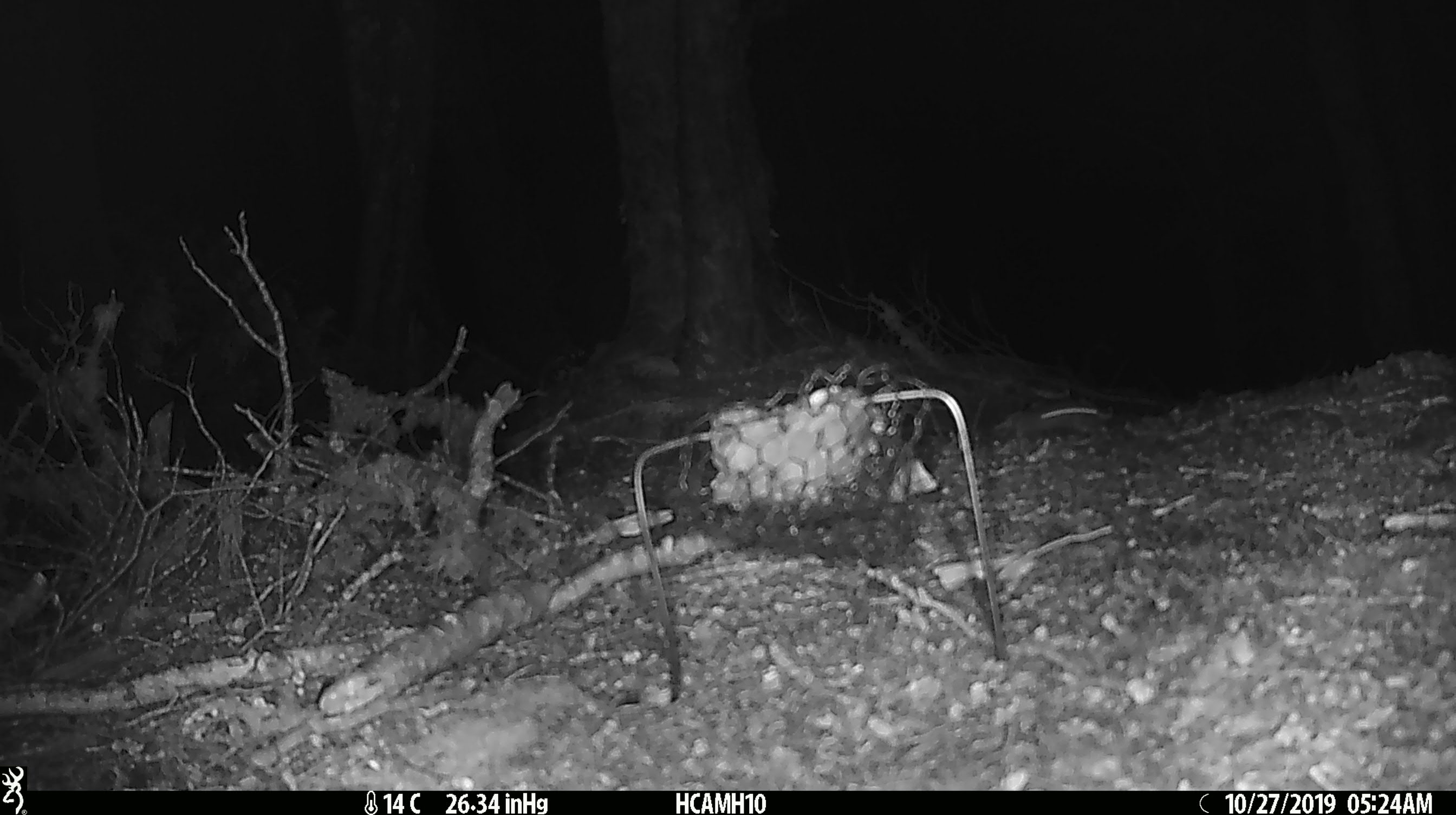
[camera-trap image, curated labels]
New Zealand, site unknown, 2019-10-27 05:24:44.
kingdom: Animalia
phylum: Chordata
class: Mammalia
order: Rodentia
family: Muridae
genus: Mus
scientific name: Mus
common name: mouse